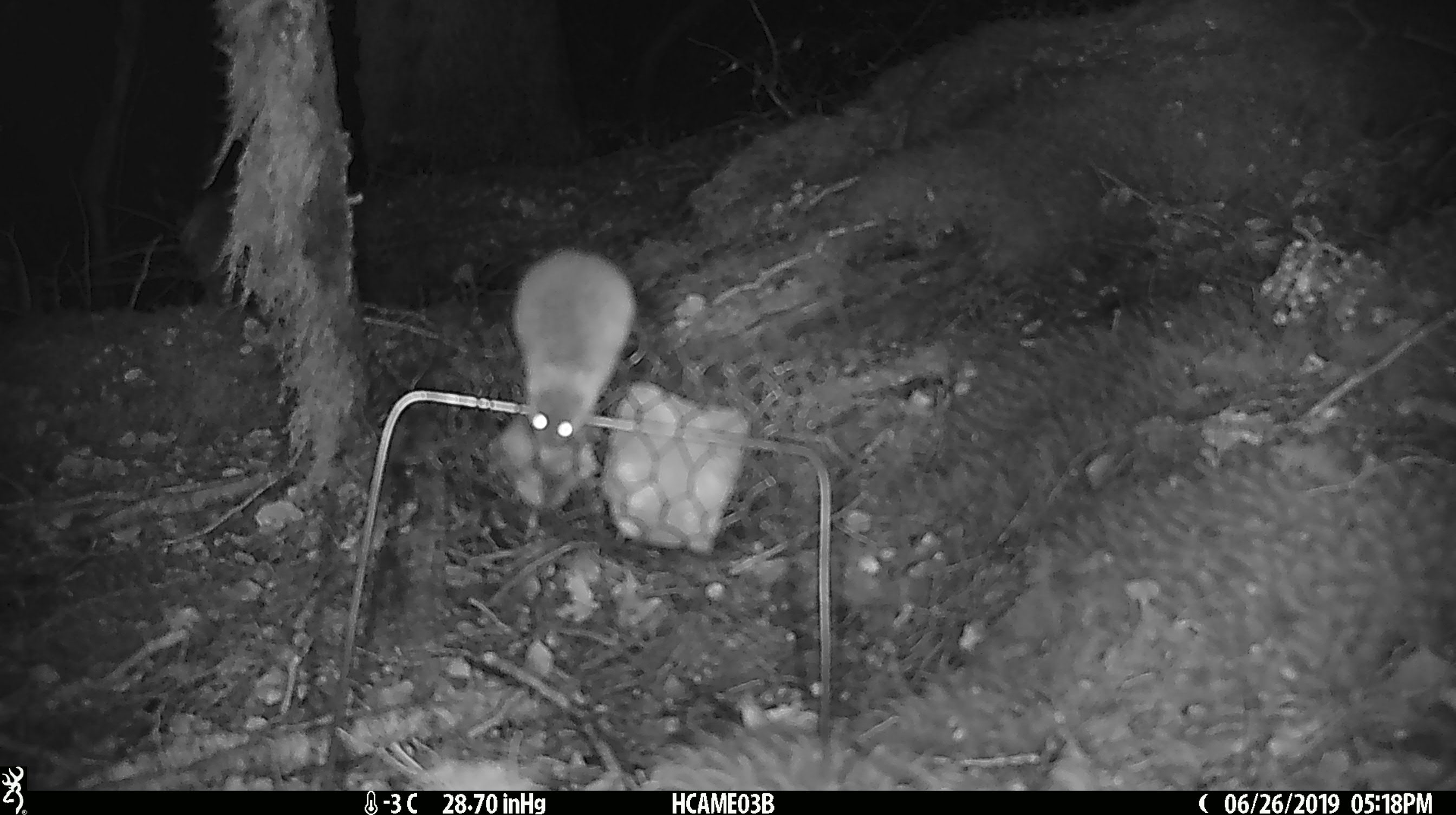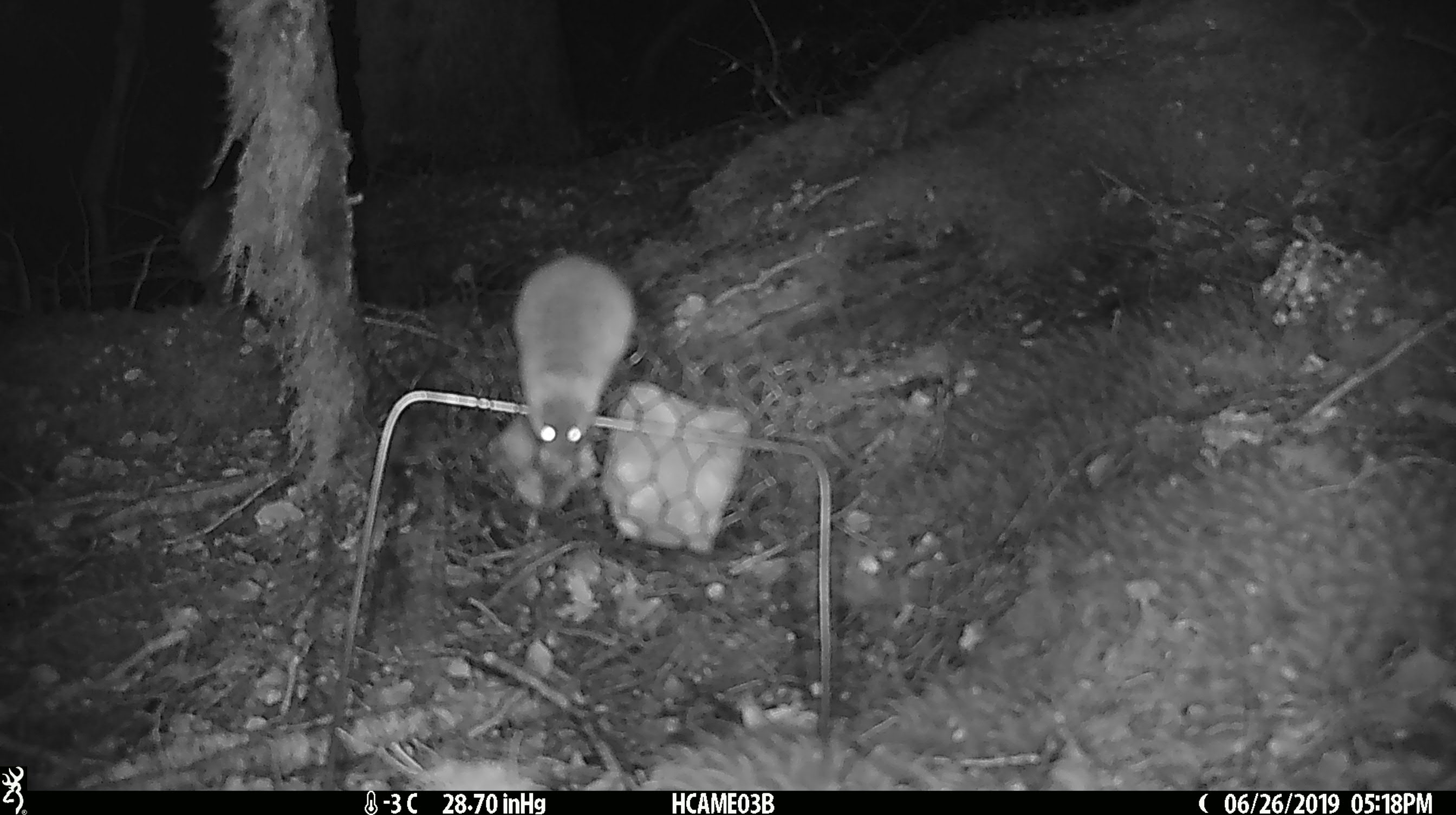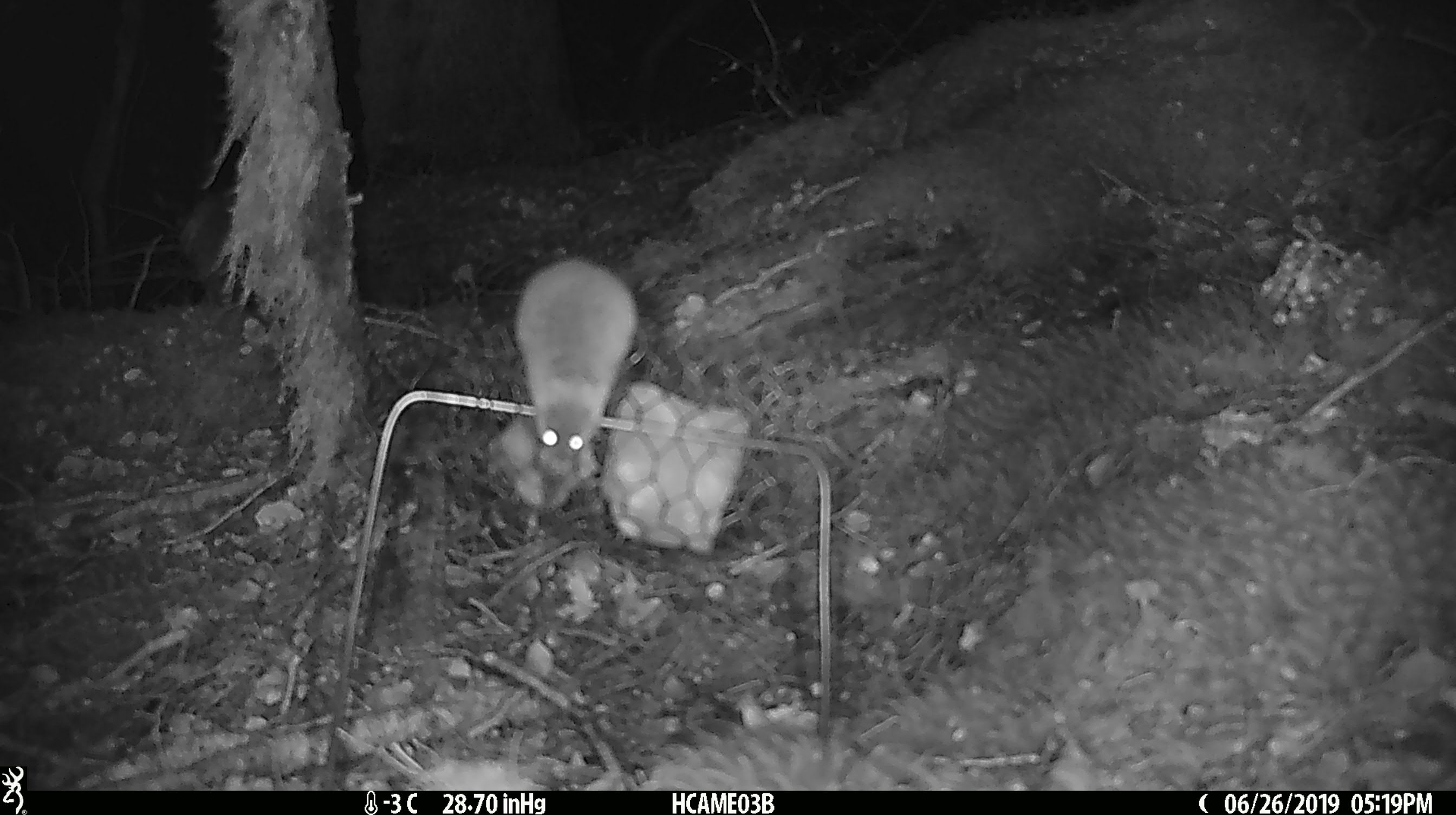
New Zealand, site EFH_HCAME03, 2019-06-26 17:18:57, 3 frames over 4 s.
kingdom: Animalia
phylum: Chordata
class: Mammalia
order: Rodentia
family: Muridae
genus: Mus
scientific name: Mus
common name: mouse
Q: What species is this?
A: Mouse (Mus).